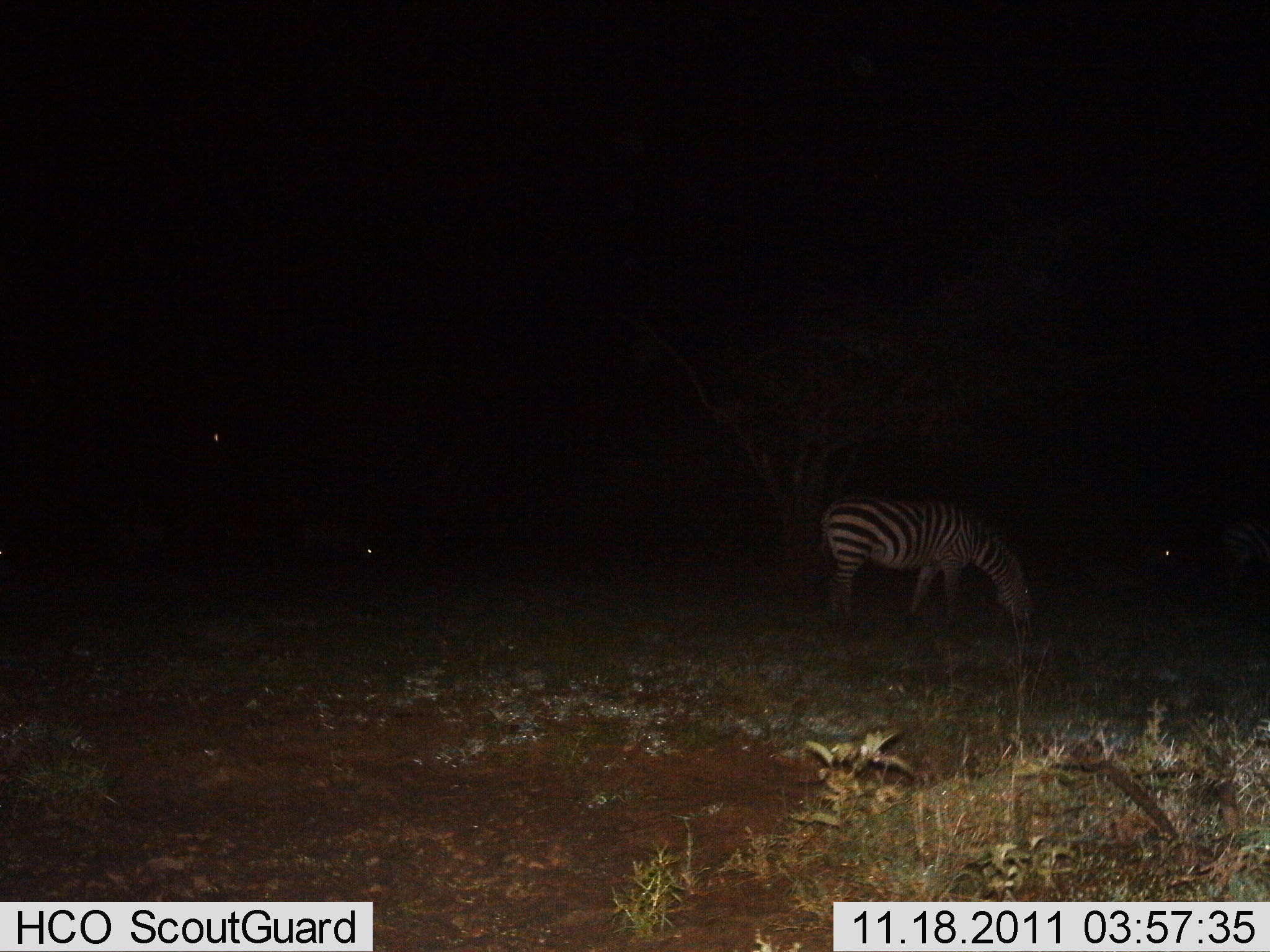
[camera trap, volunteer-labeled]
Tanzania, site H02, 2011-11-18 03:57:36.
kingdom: Animalia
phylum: Chordata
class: Mammalia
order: Perissodactyla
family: Equidae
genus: Equus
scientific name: Equus quagga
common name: plains zebra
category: zebra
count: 1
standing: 38%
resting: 8%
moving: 8%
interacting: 0%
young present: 0%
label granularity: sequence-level